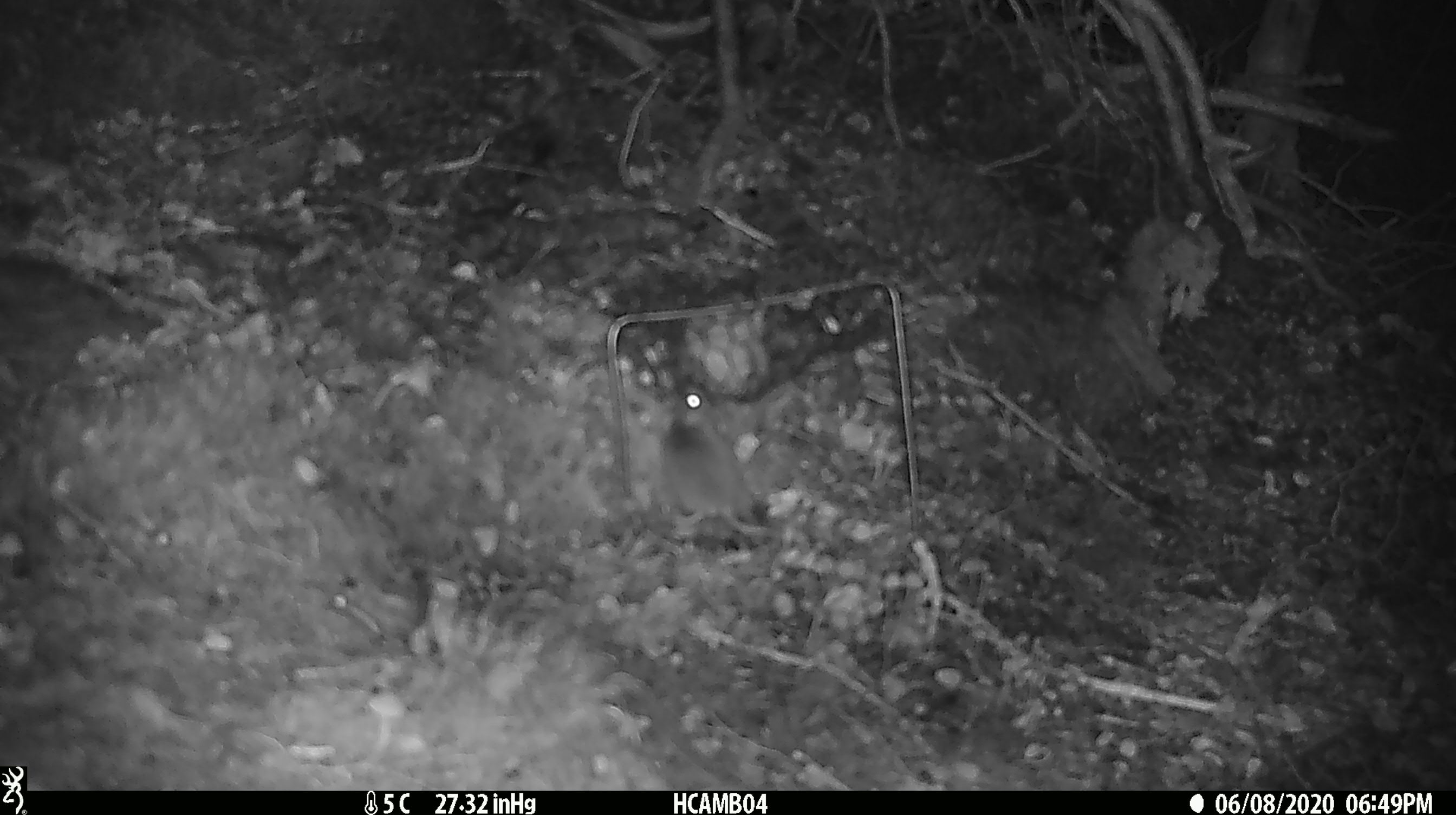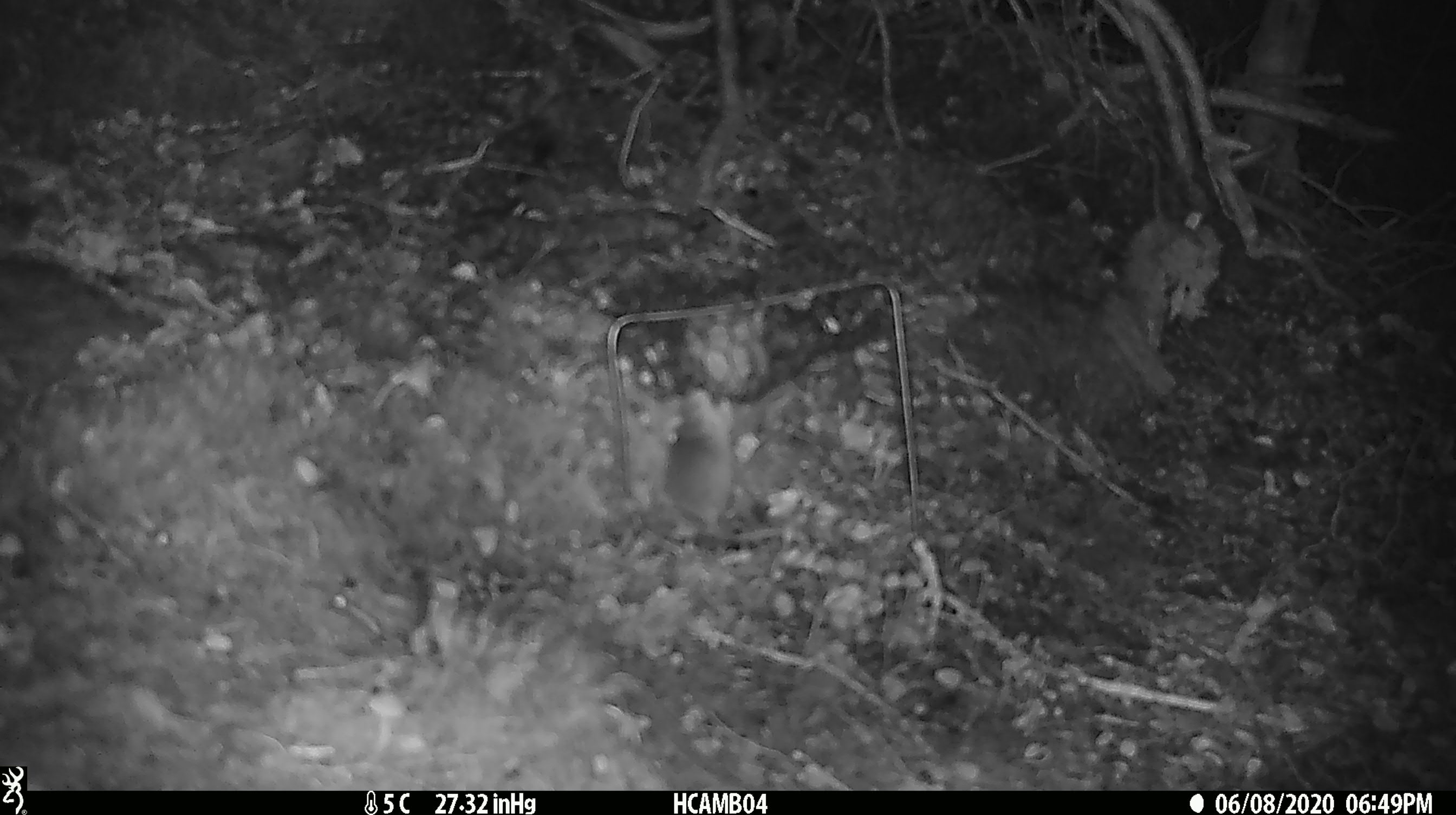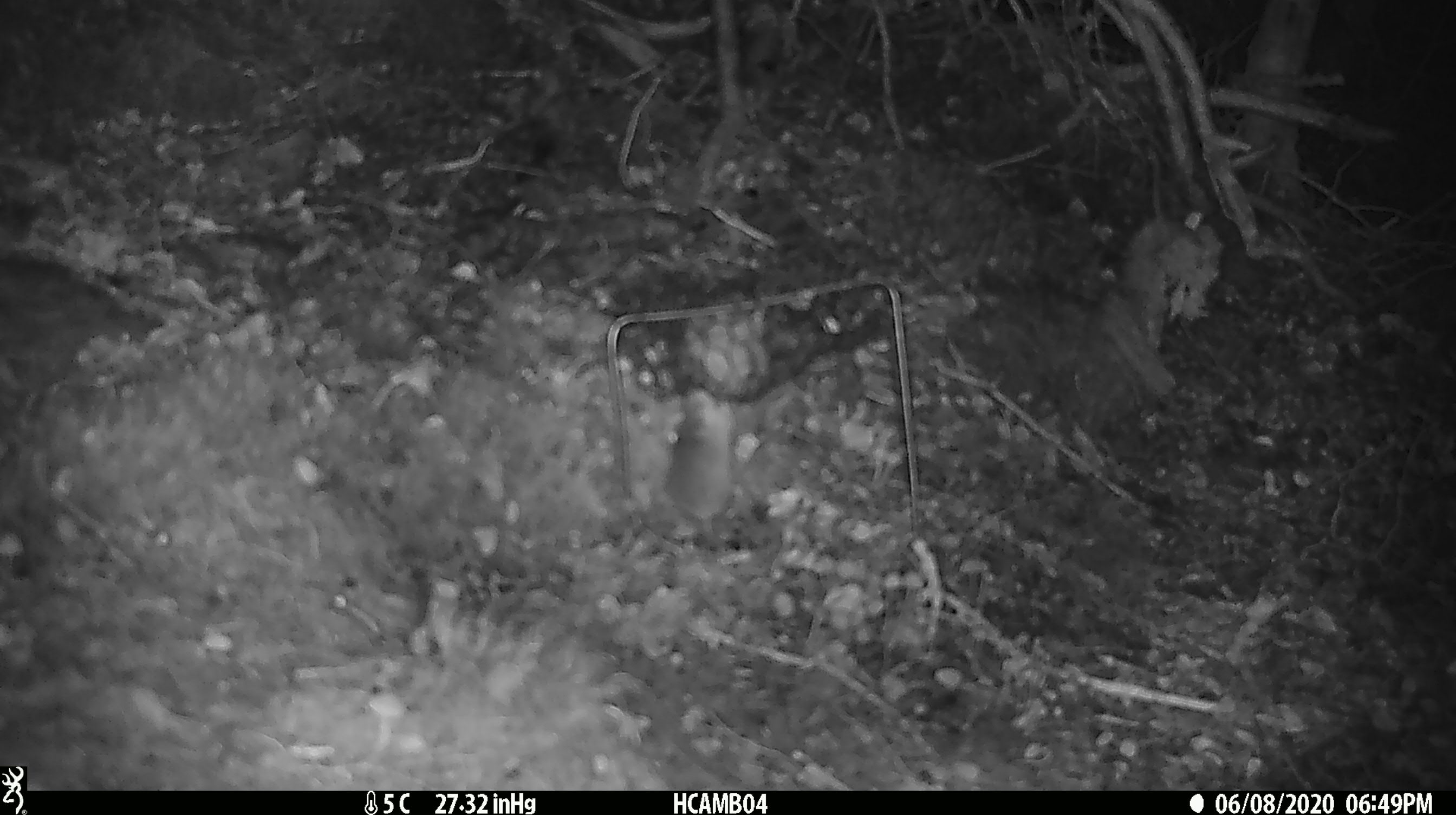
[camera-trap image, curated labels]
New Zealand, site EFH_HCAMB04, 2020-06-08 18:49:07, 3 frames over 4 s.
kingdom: Animalia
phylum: Chordata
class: Mammalia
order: Rodentia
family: Muridae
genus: Mus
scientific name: Mus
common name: mouse